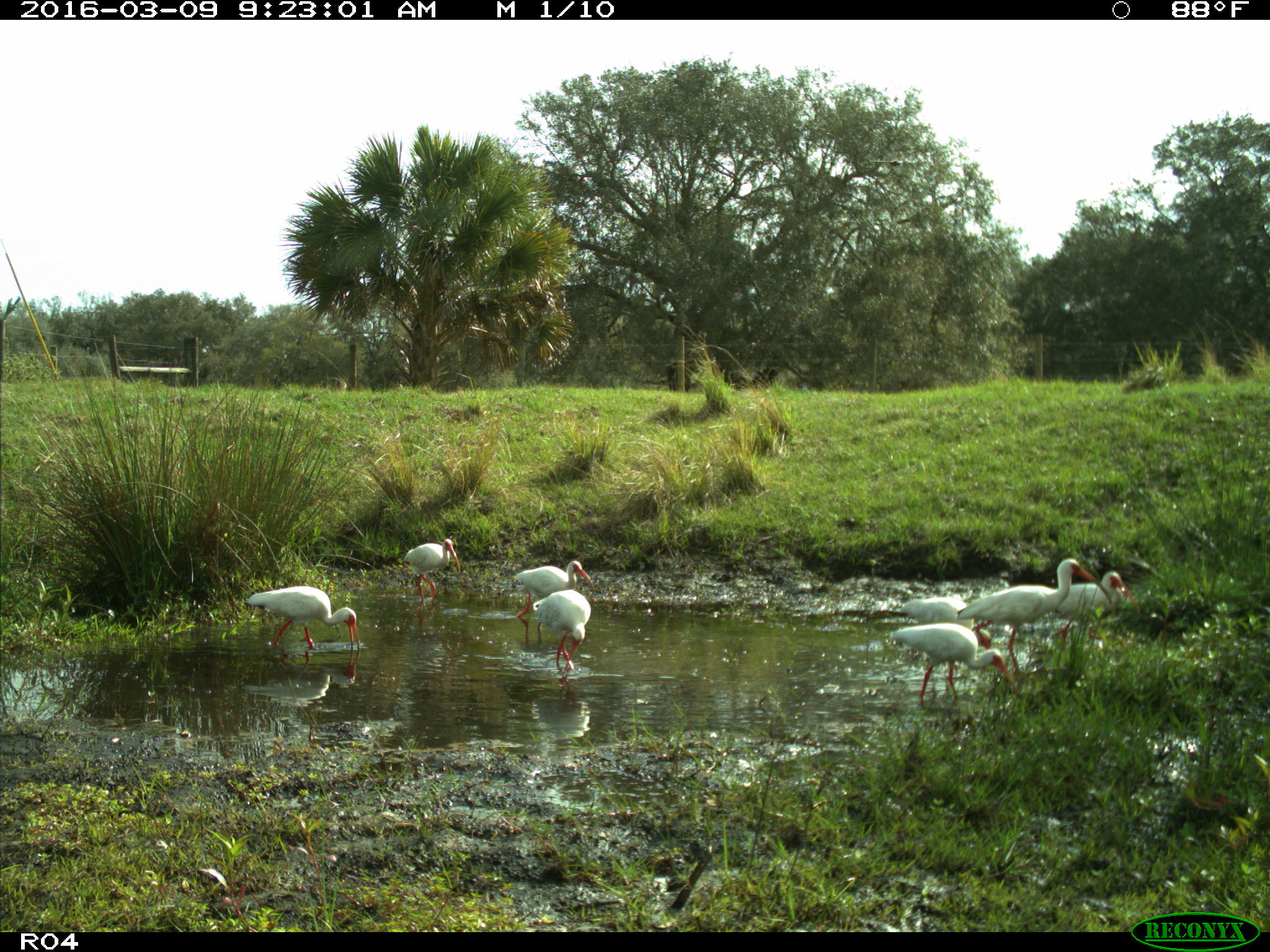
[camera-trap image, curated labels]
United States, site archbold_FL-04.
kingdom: Animalia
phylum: Chordata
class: Aves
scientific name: Aves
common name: birds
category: unidentified bird